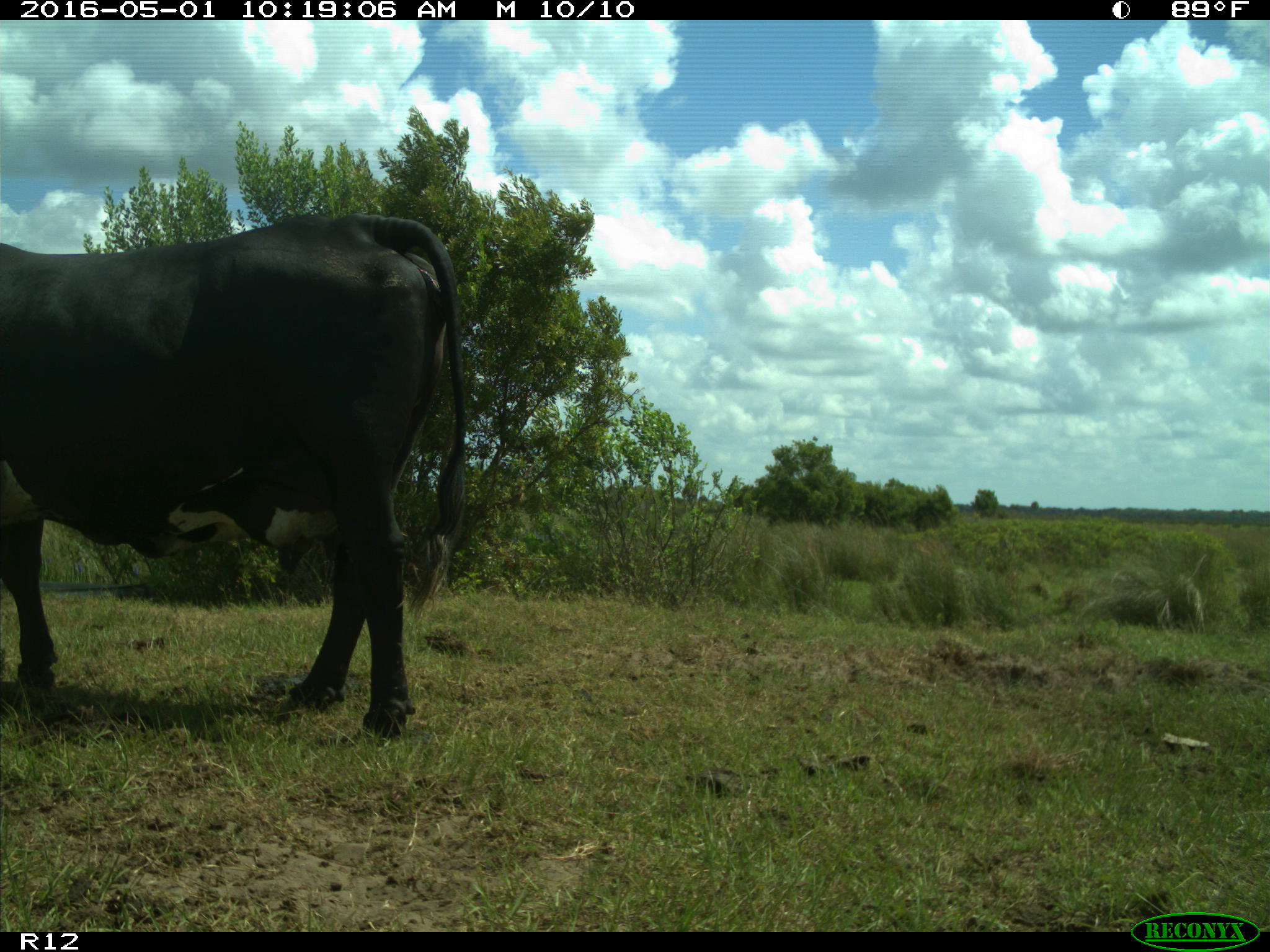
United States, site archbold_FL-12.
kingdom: Animalia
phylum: Chordata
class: Mammalia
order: Artiodactyla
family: Bovidae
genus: Bos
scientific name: Bos taurus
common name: domestic cow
Bos taurus (domestic cow).